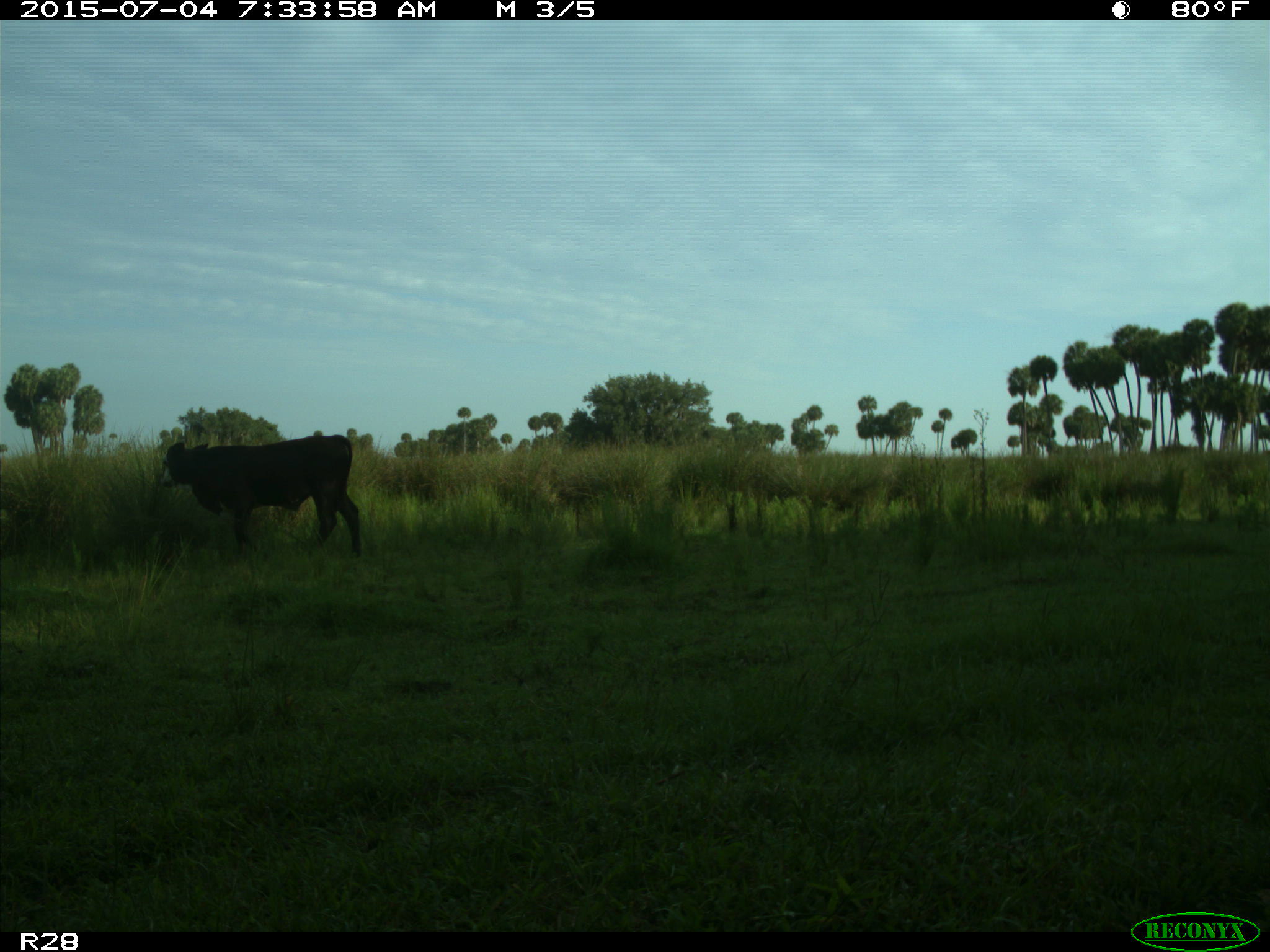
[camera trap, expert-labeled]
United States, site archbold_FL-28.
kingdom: Animalia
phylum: Chordata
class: Mammalia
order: Artiodactyla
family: Bovidae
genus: Bos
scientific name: Bos taurus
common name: domestic cow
Bos taurus (domestic cow).